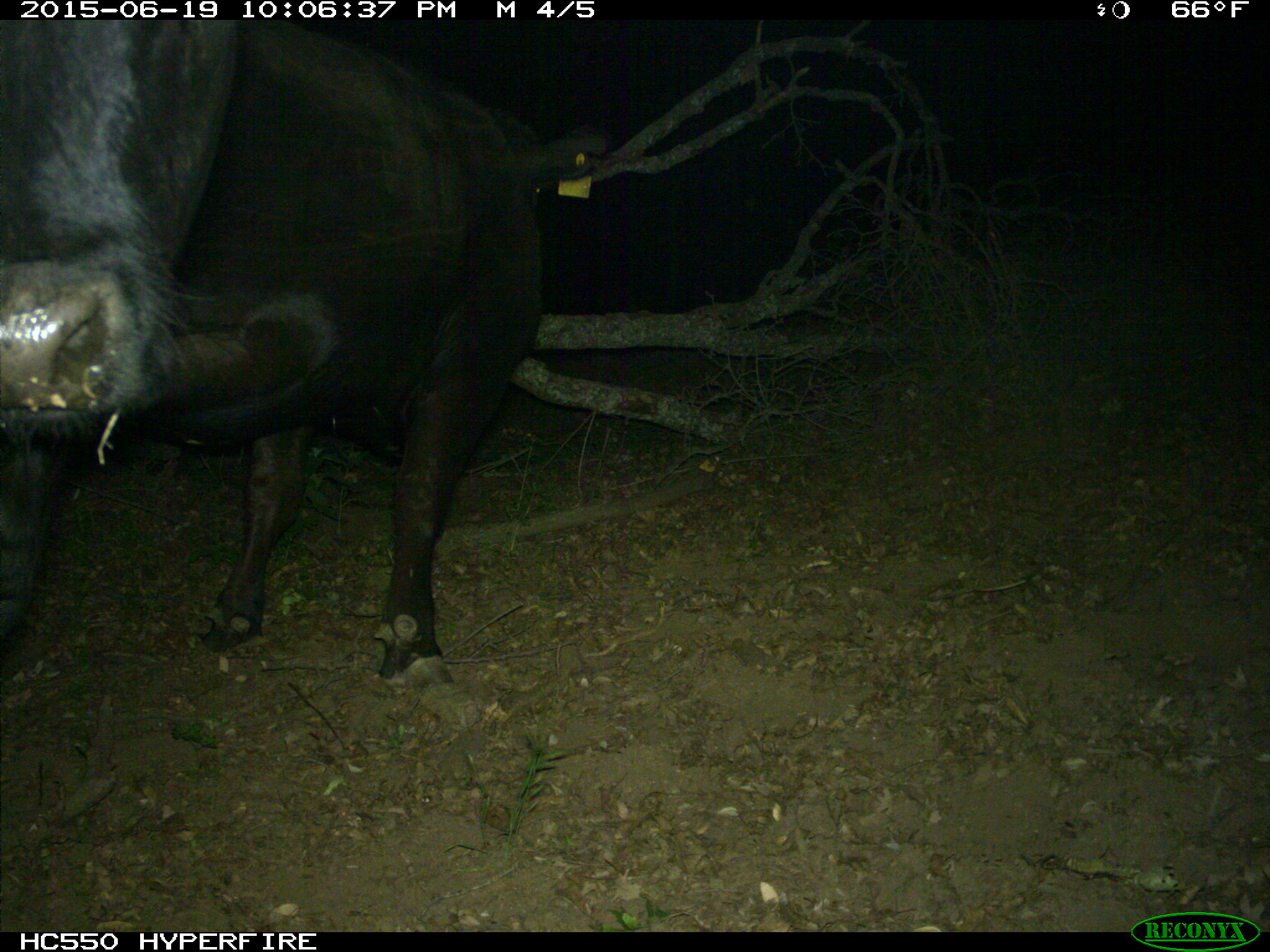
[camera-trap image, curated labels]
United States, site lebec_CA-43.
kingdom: Animalia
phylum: Chordata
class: Mammalia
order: Artiodactyla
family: Bovidae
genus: Bos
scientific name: Bos taurus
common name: domestic cow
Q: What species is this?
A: Bos taurus (domestic cow).